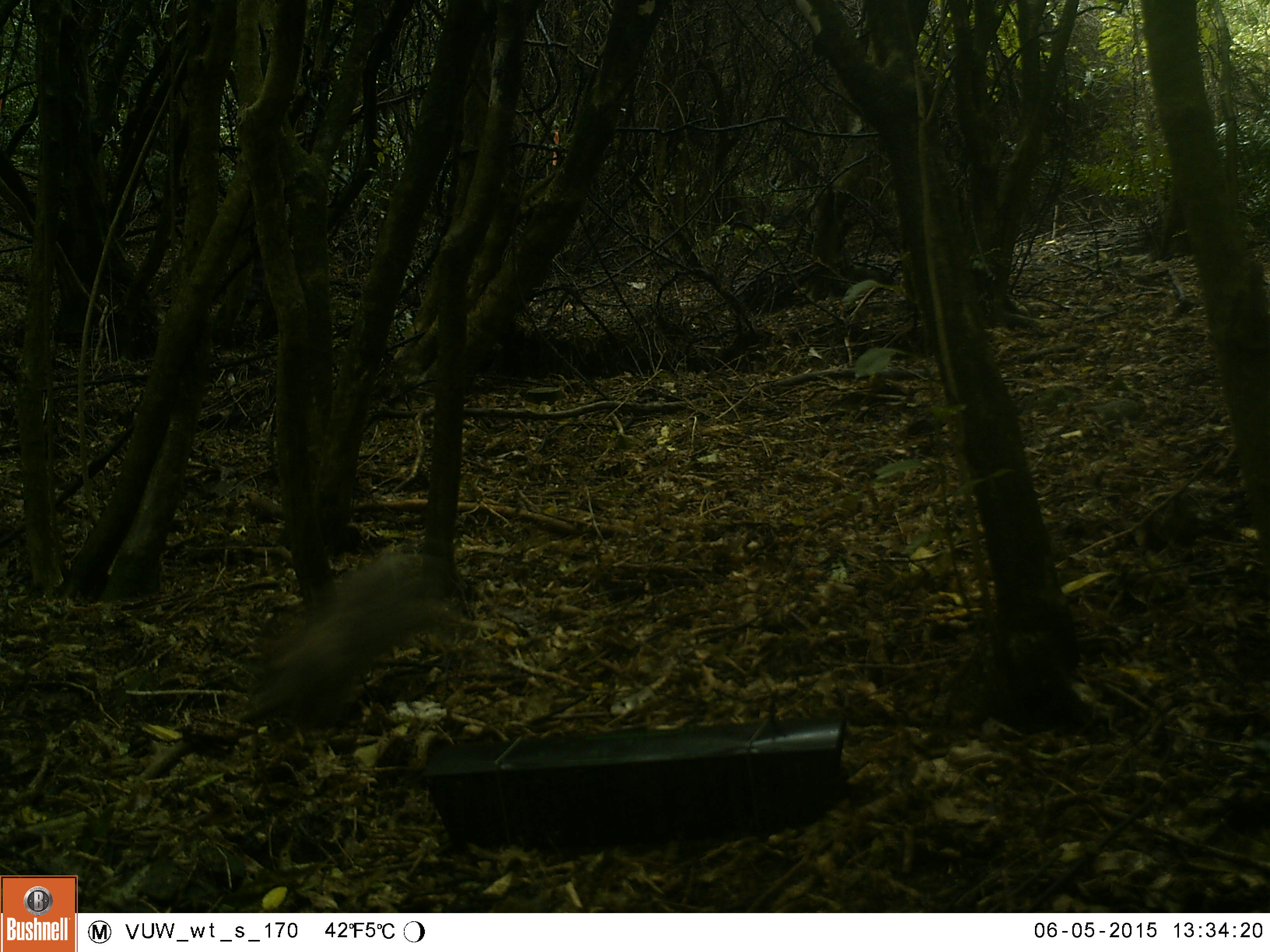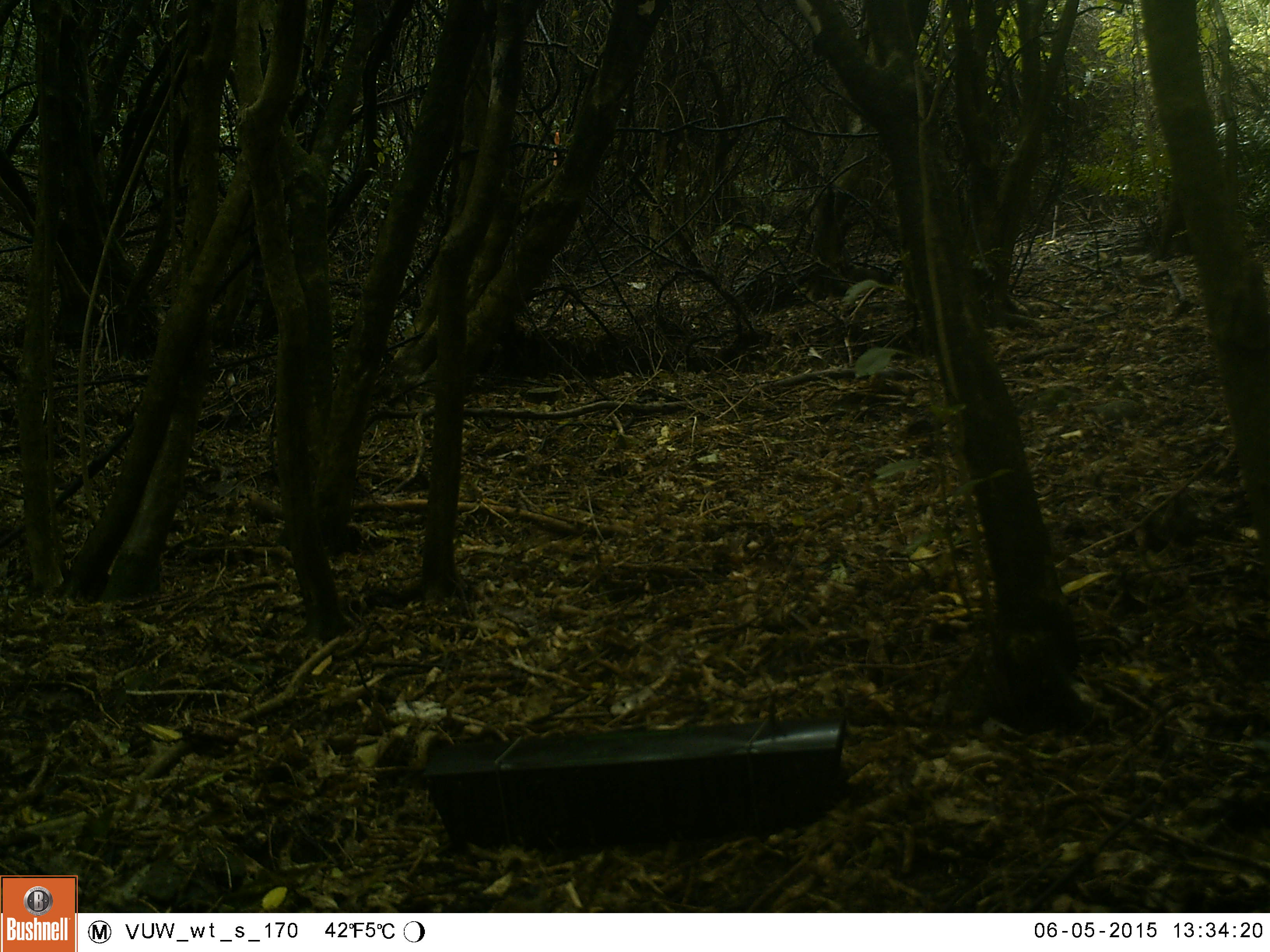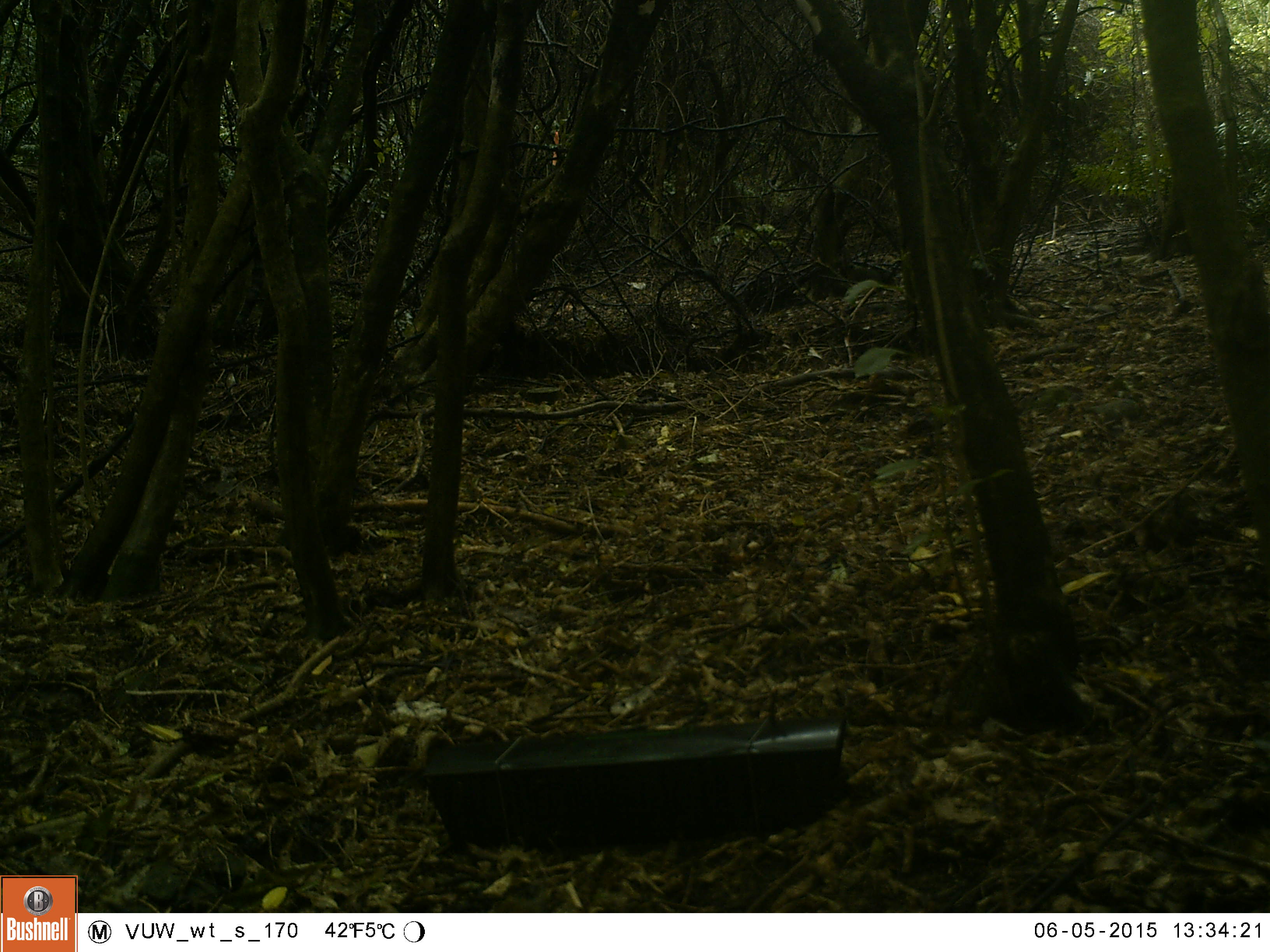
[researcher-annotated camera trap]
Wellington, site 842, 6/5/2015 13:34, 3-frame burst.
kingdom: Animalia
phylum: Chordata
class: Mammalia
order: Lagomorpha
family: Leporidae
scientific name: Leporidae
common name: rabbit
Rabbit (Leporidae).